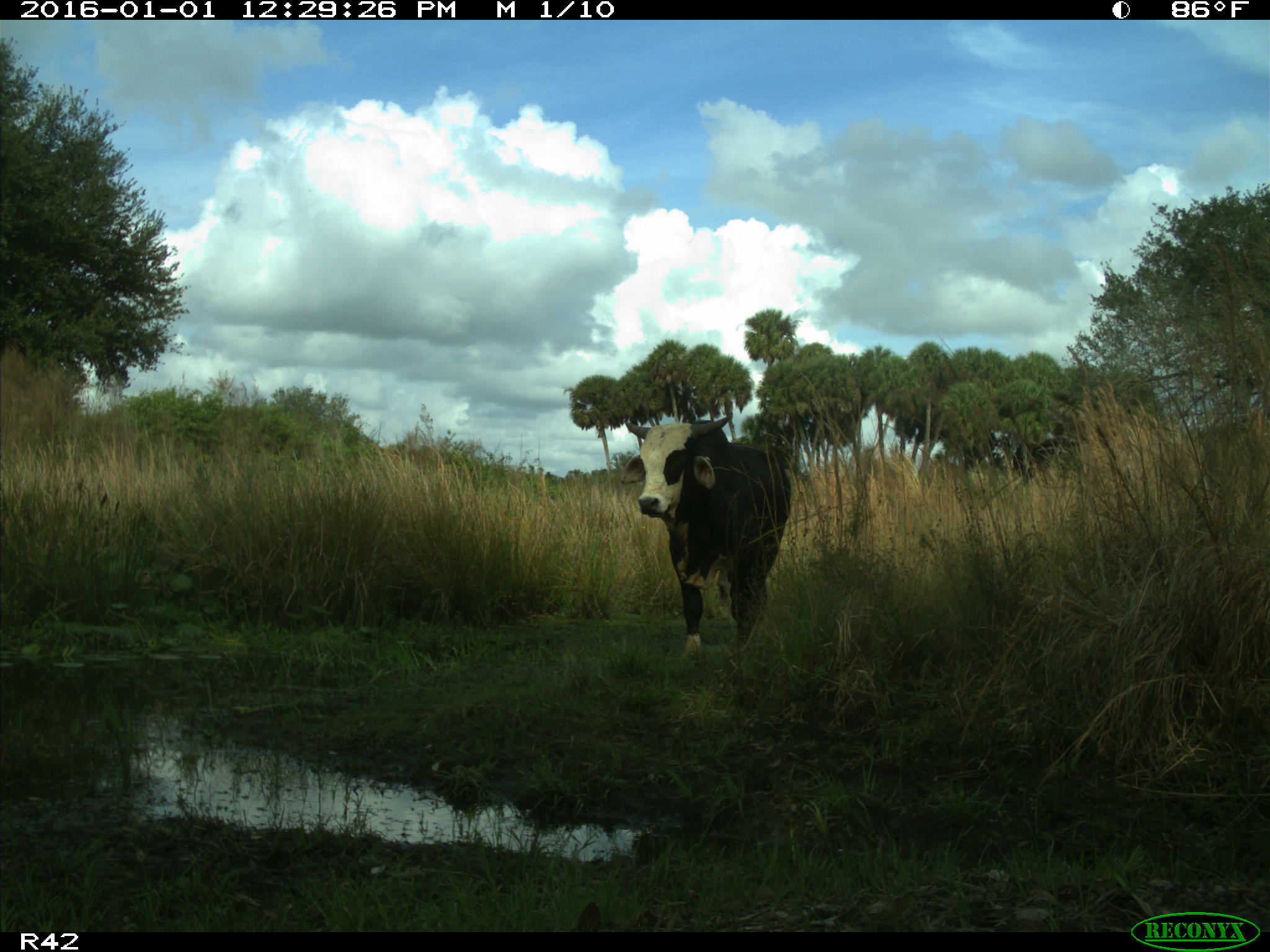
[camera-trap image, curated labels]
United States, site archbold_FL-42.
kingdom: Animalia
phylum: Chordata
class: Mammalia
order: Artiodactyla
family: Bovidae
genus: Bos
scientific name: Bos taurus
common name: domestic cow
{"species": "Bos taurus (domestic cow)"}